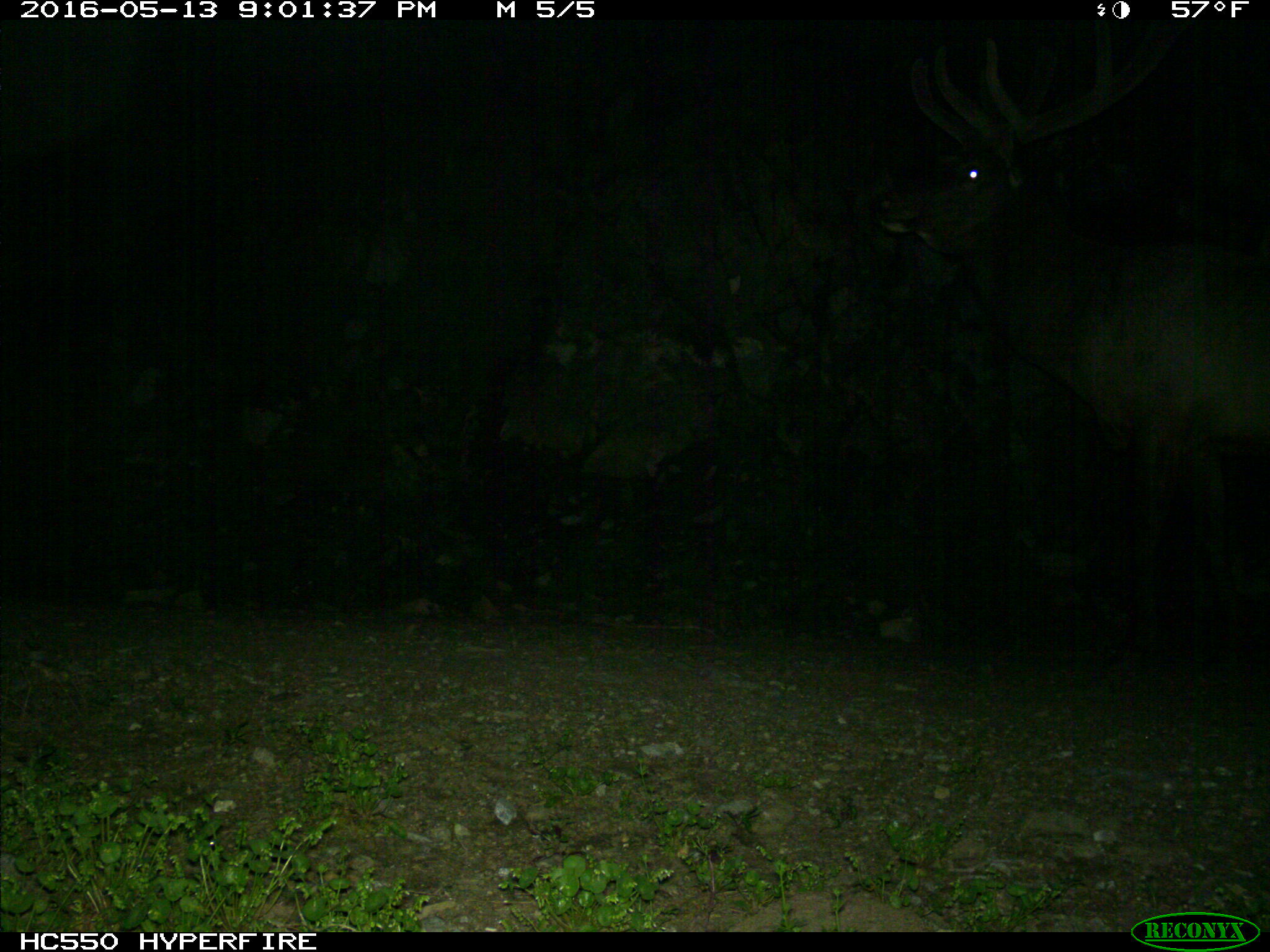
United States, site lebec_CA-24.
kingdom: Animalia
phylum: Chordata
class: Mammalia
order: Artiodactyla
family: Cervidae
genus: Cervus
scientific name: Cervus canadensis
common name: elk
Cervus canadensis (elk).